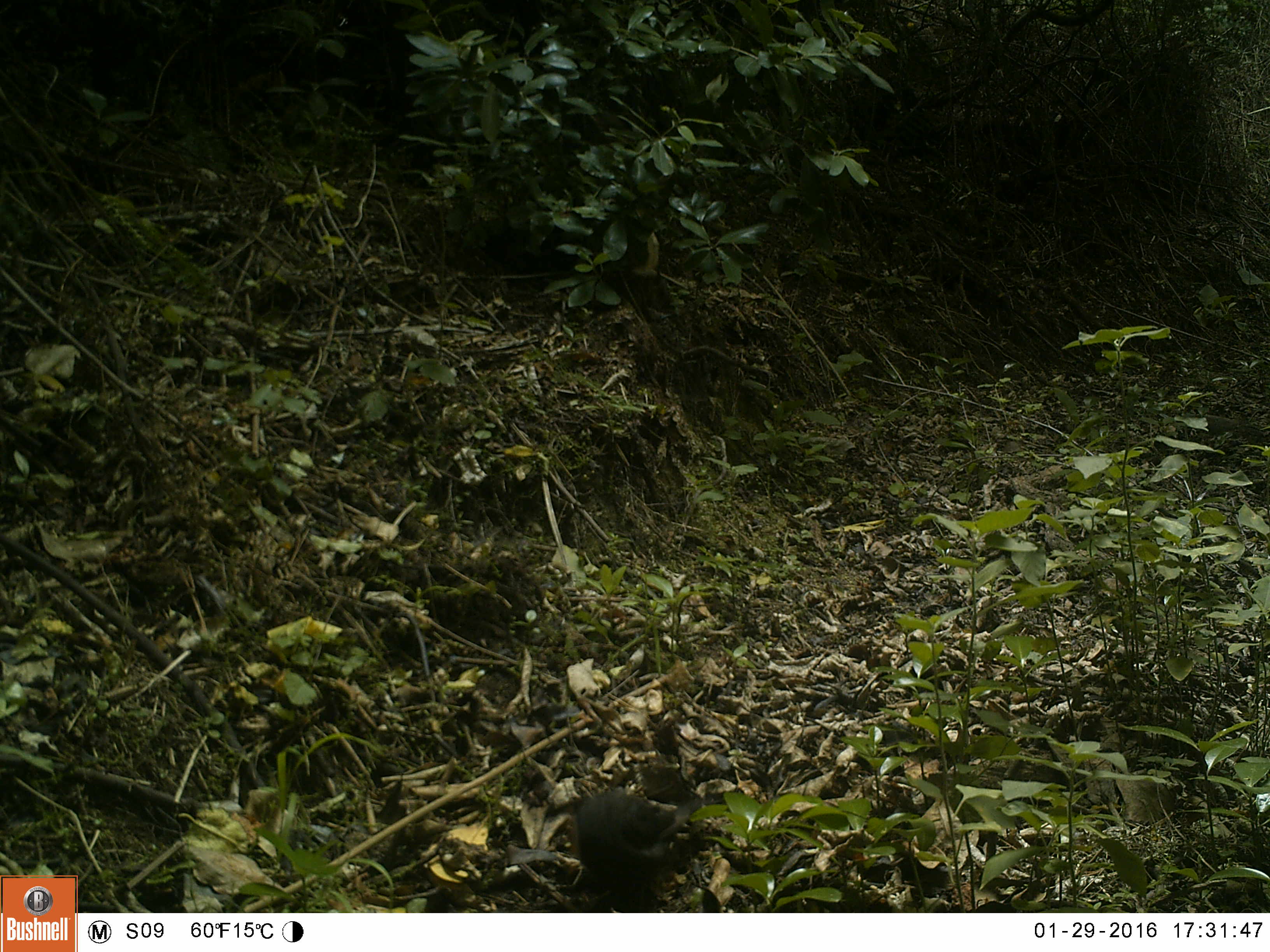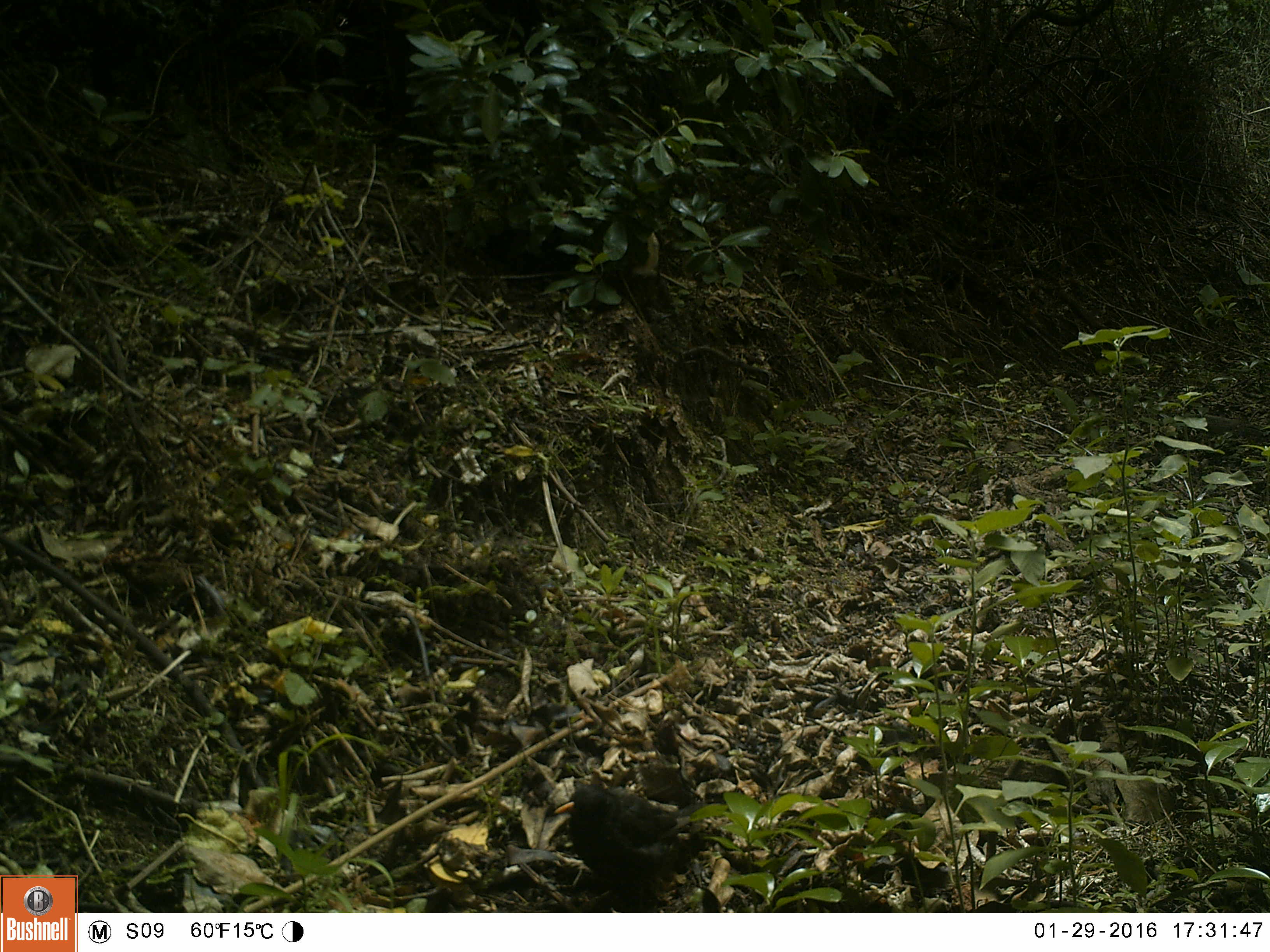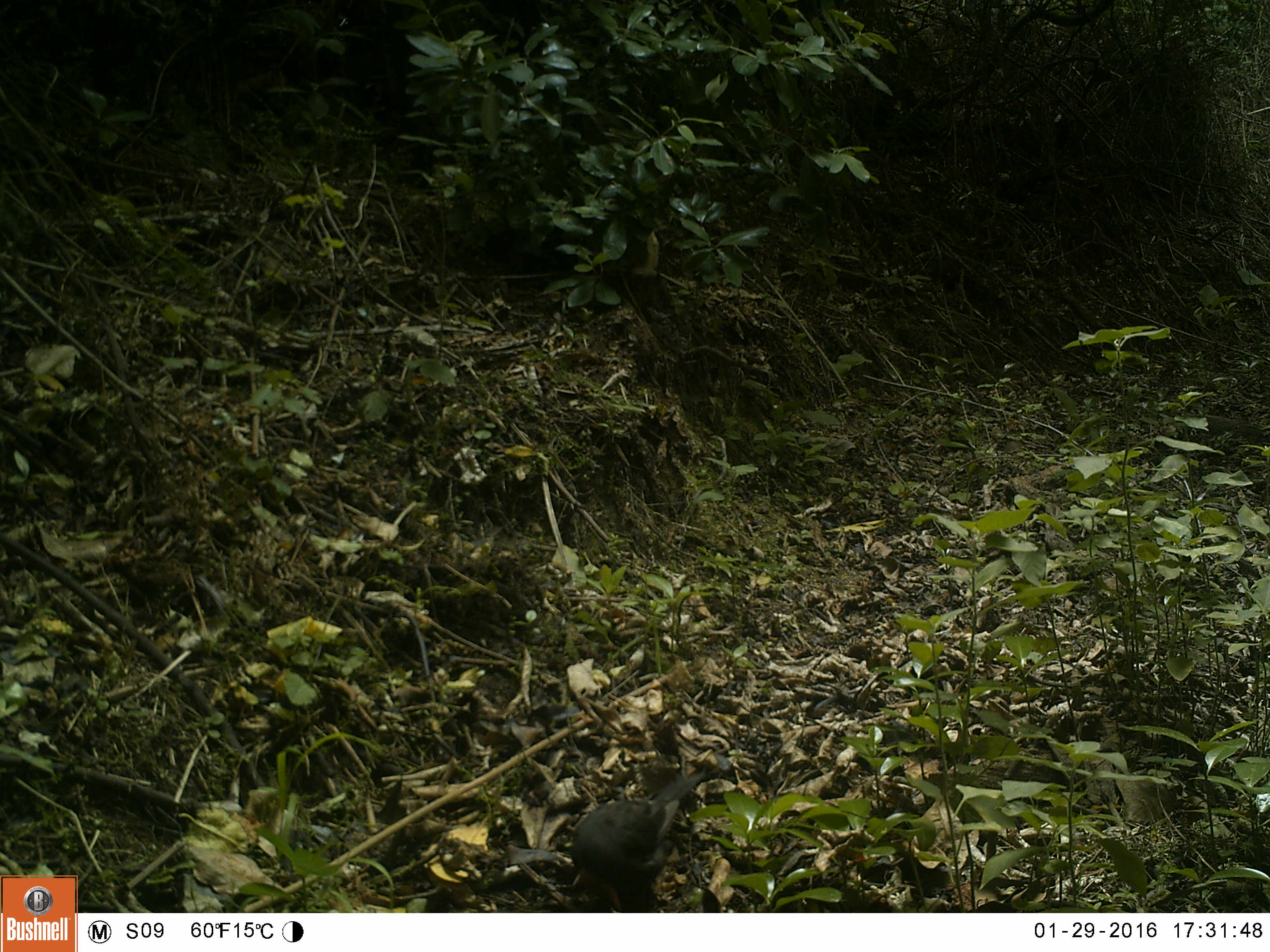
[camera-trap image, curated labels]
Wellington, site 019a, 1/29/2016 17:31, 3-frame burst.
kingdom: Animalia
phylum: Chordata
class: Aves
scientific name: Aves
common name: bird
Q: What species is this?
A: Bird (Aves).